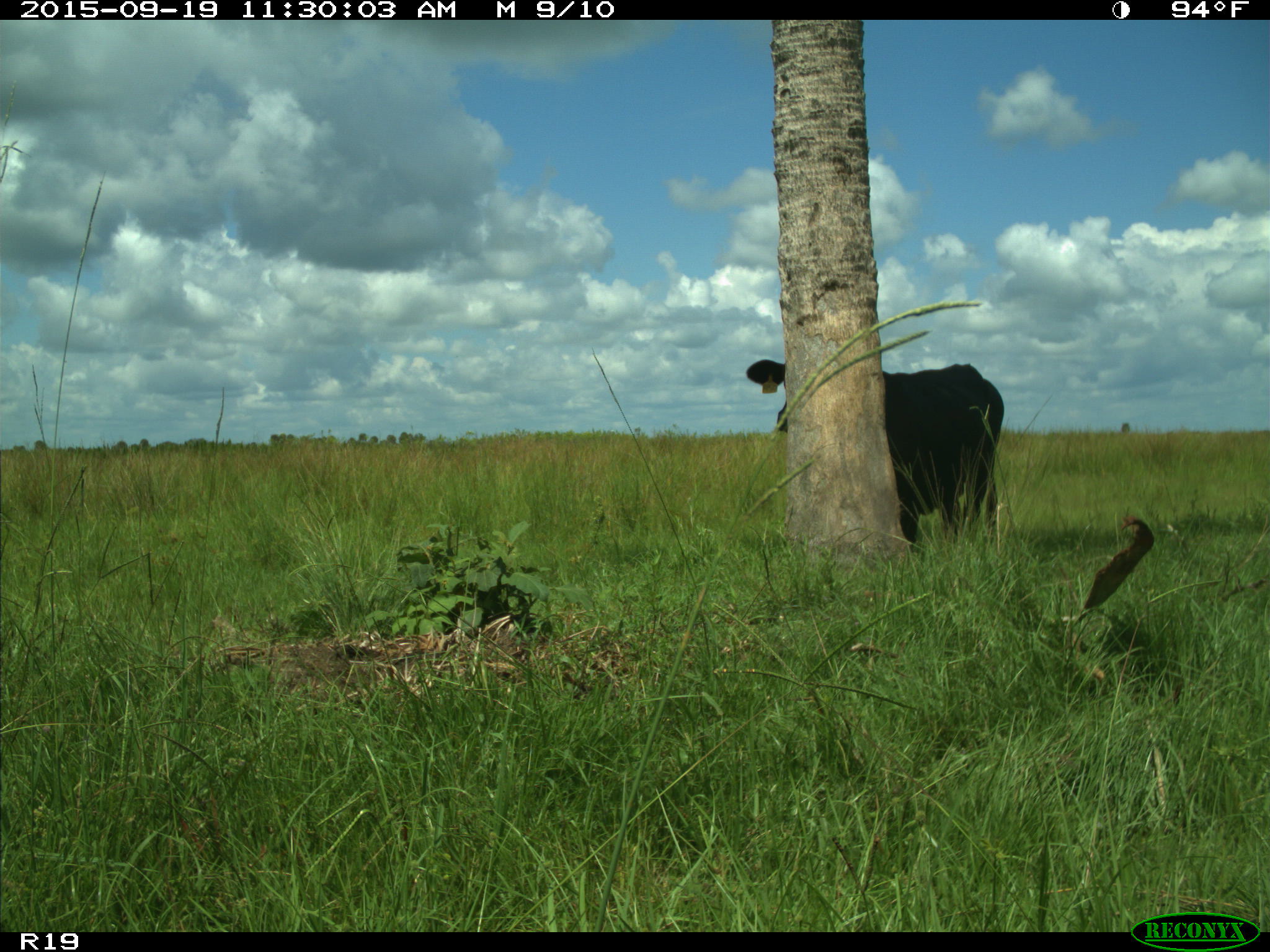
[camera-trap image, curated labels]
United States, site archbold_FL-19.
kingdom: Animalia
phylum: Chordata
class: Mammalia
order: Artiodactyla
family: Bovidae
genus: Bos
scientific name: Bos taurus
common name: domestic cow